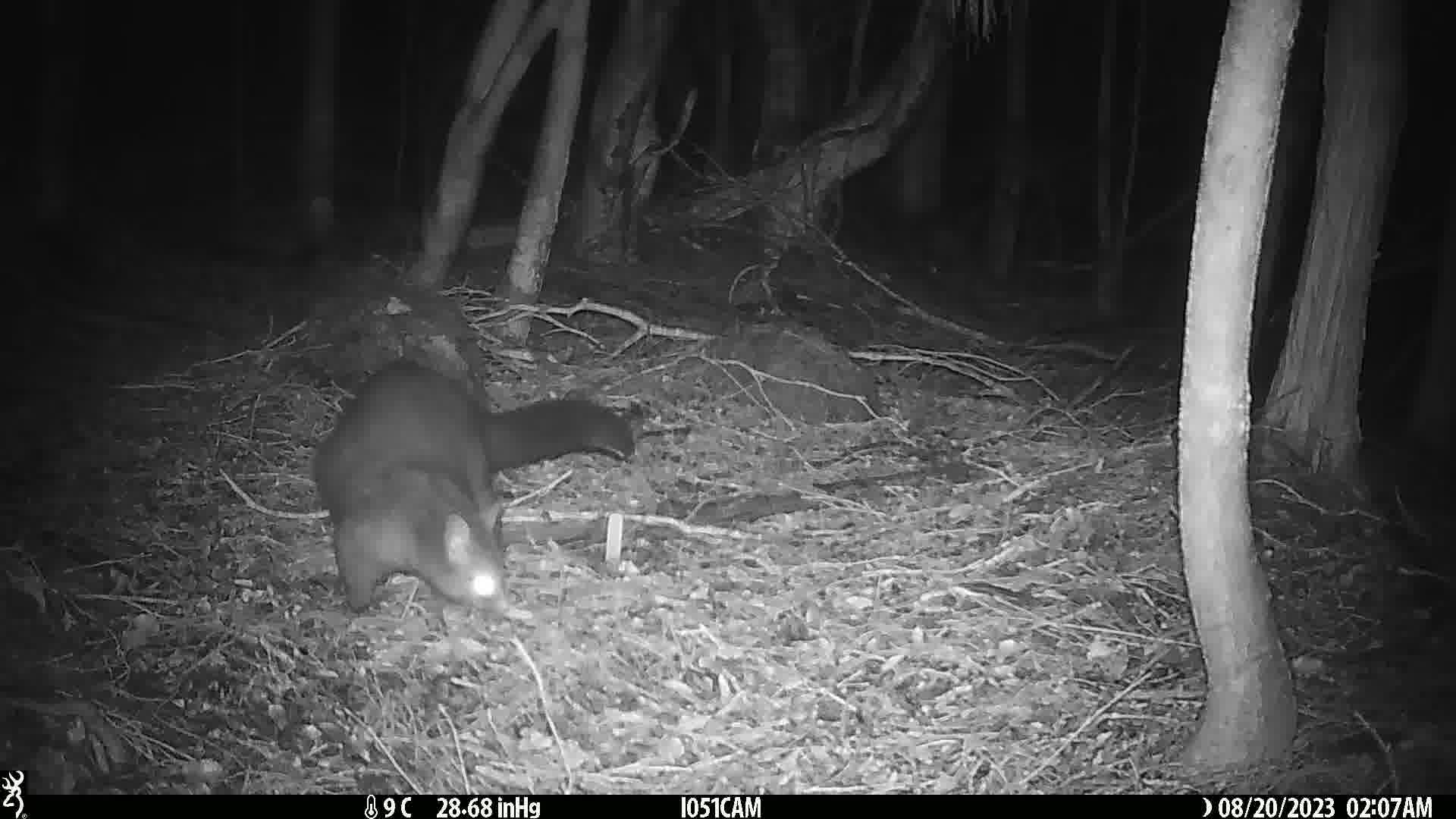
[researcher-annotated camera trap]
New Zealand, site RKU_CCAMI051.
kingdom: Animalia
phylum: Chordata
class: Mammalia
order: Diprotodontia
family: Phalangeridae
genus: Trichosurus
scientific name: Trichosurus vulpecula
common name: common brushtail possum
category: possum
Possum (common brushtail possum) (Trichosurus vulpecula).